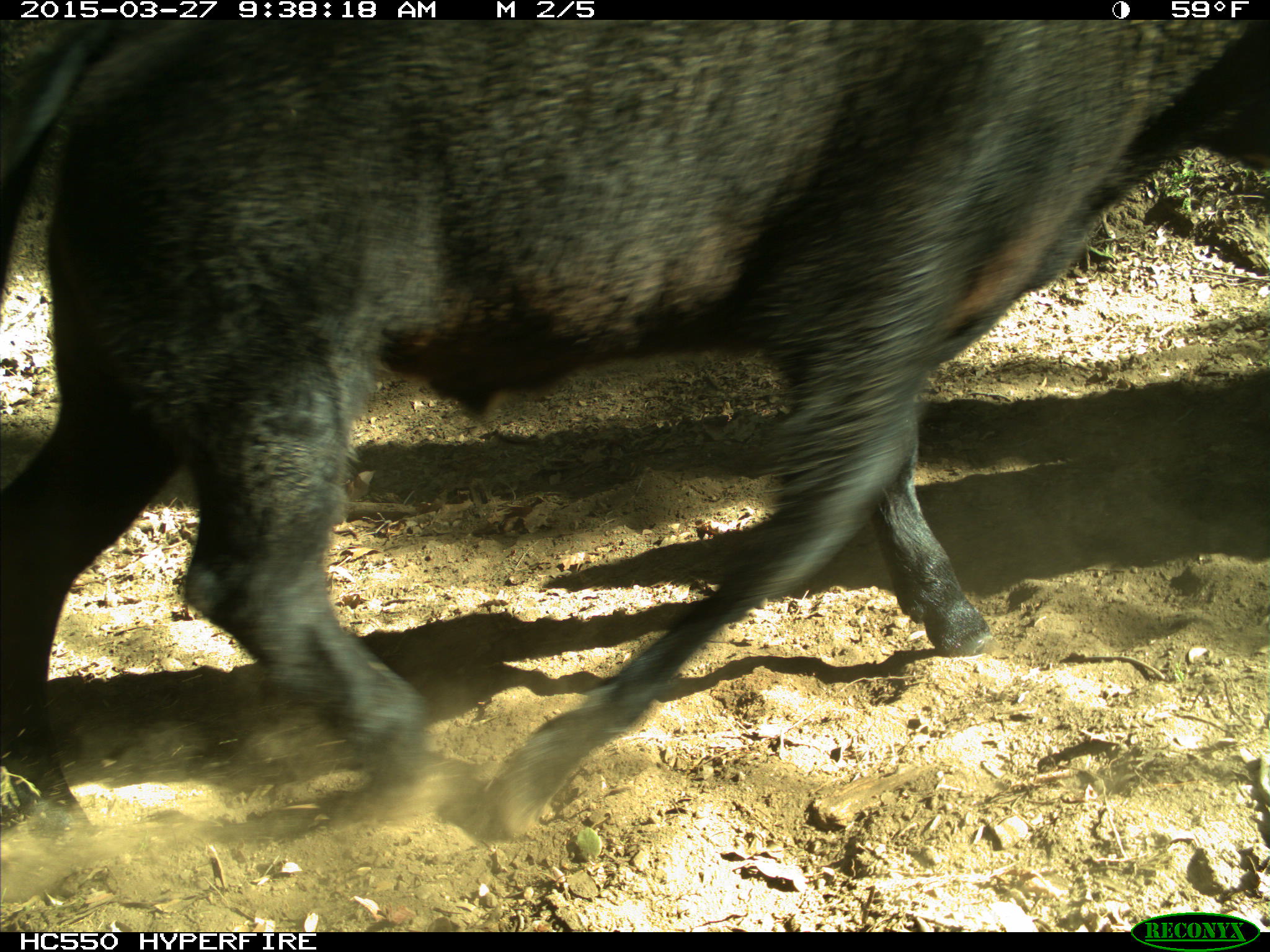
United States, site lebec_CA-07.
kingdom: Animalia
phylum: Chordata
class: Mammalia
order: Artiodactyla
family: Bovidae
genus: Bos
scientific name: Bos taurus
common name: domestic cow